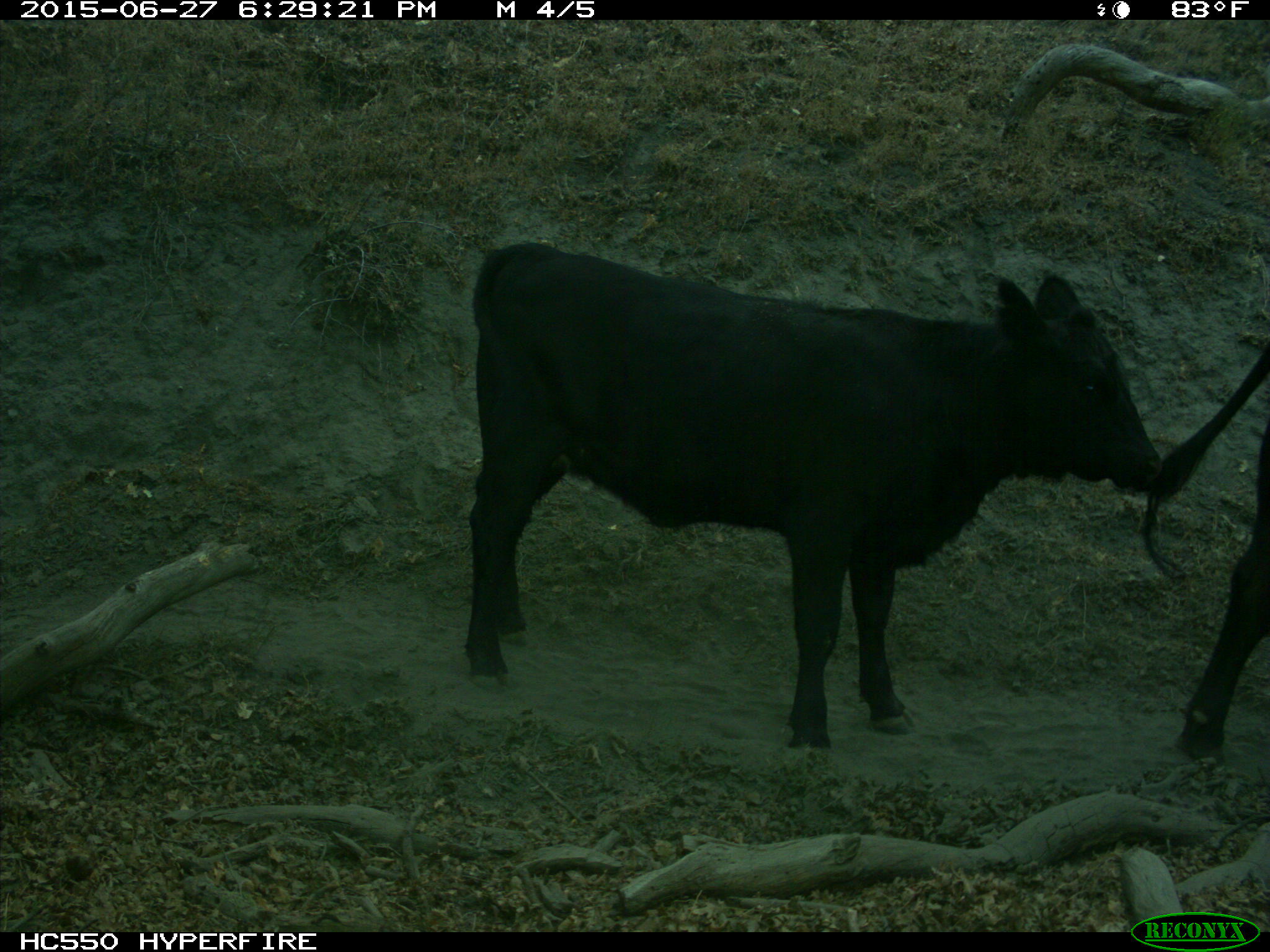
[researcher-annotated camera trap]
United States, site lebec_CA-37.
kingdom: Animalia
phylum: Chordata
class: Mammalia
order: Artiodactyla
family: Bovidae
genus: Bos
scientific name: Bos taurus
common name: domestic cow